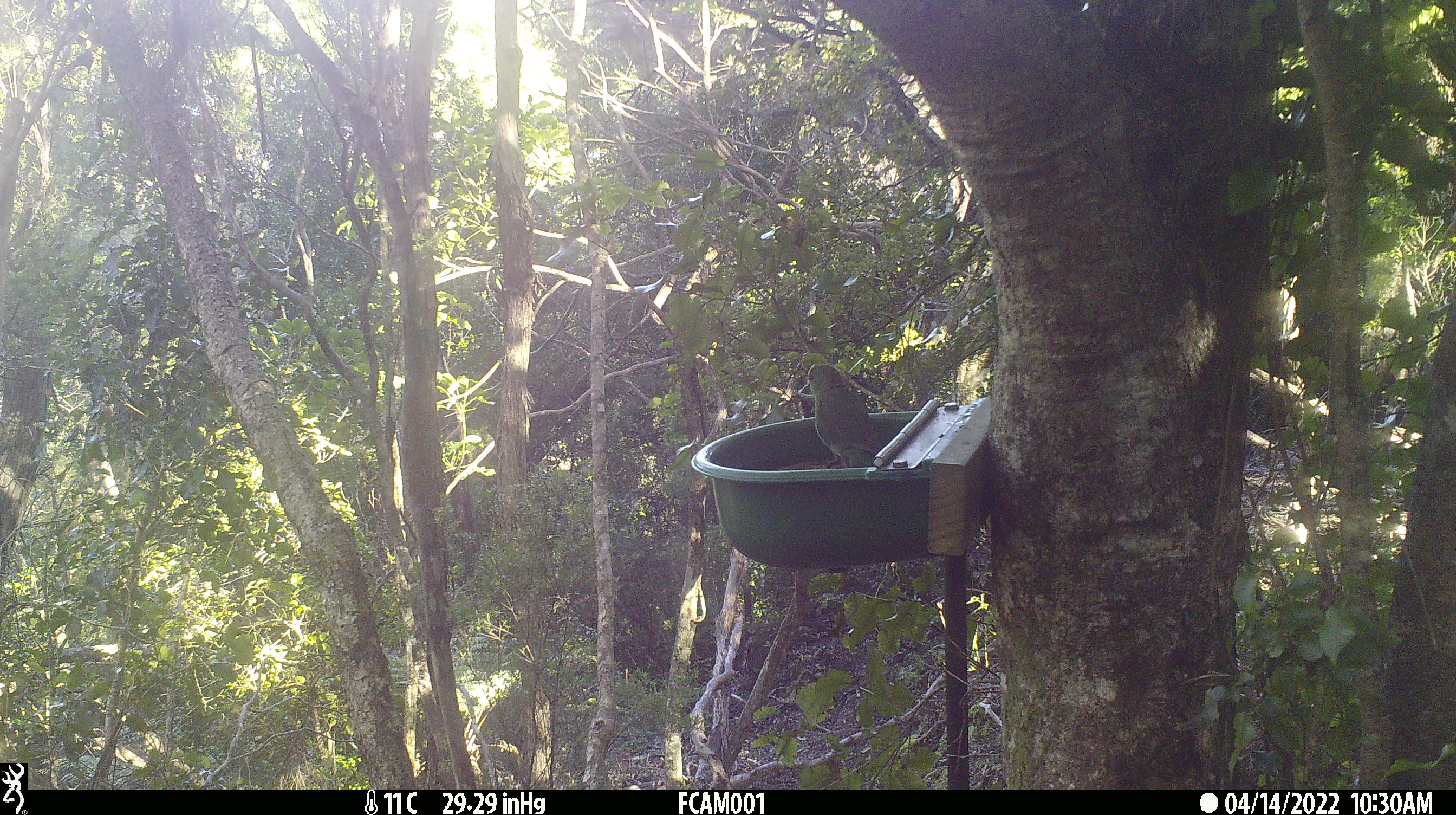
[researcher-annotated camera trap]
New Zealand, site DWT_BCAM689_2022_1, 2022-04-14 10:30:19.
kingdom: Animalia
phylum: Chordata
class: Aves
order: Psittaciformes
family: Psittaculidae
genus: Cyanoramphus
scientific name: Cyanoramphus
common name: parakeet